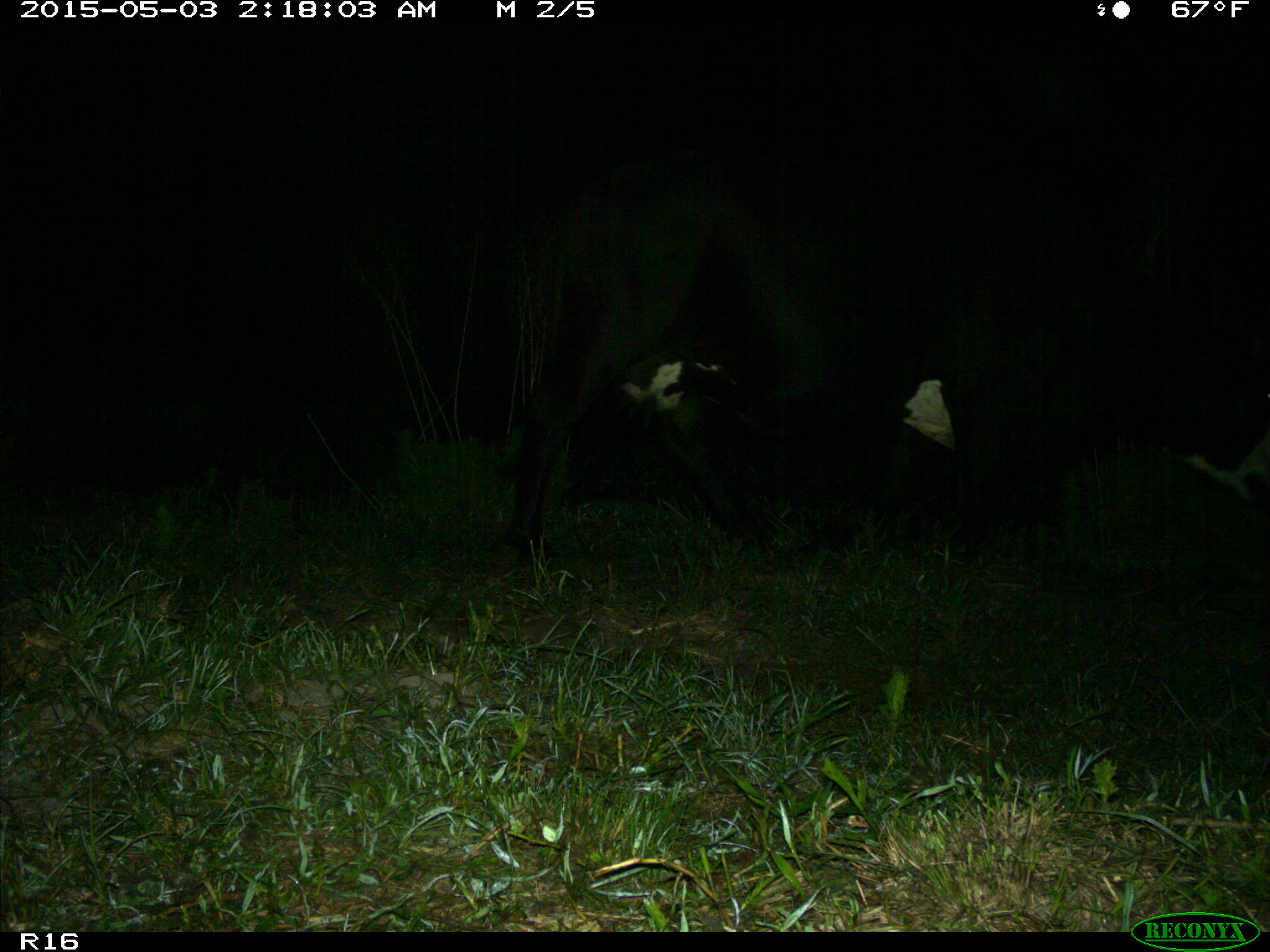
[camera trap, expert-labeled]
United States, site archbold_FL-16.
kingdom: Animalia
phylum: Chordata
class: Mammalia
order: Artiodactyla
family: Bovidae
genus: Bos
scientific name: Bos taurus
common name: domestic cow